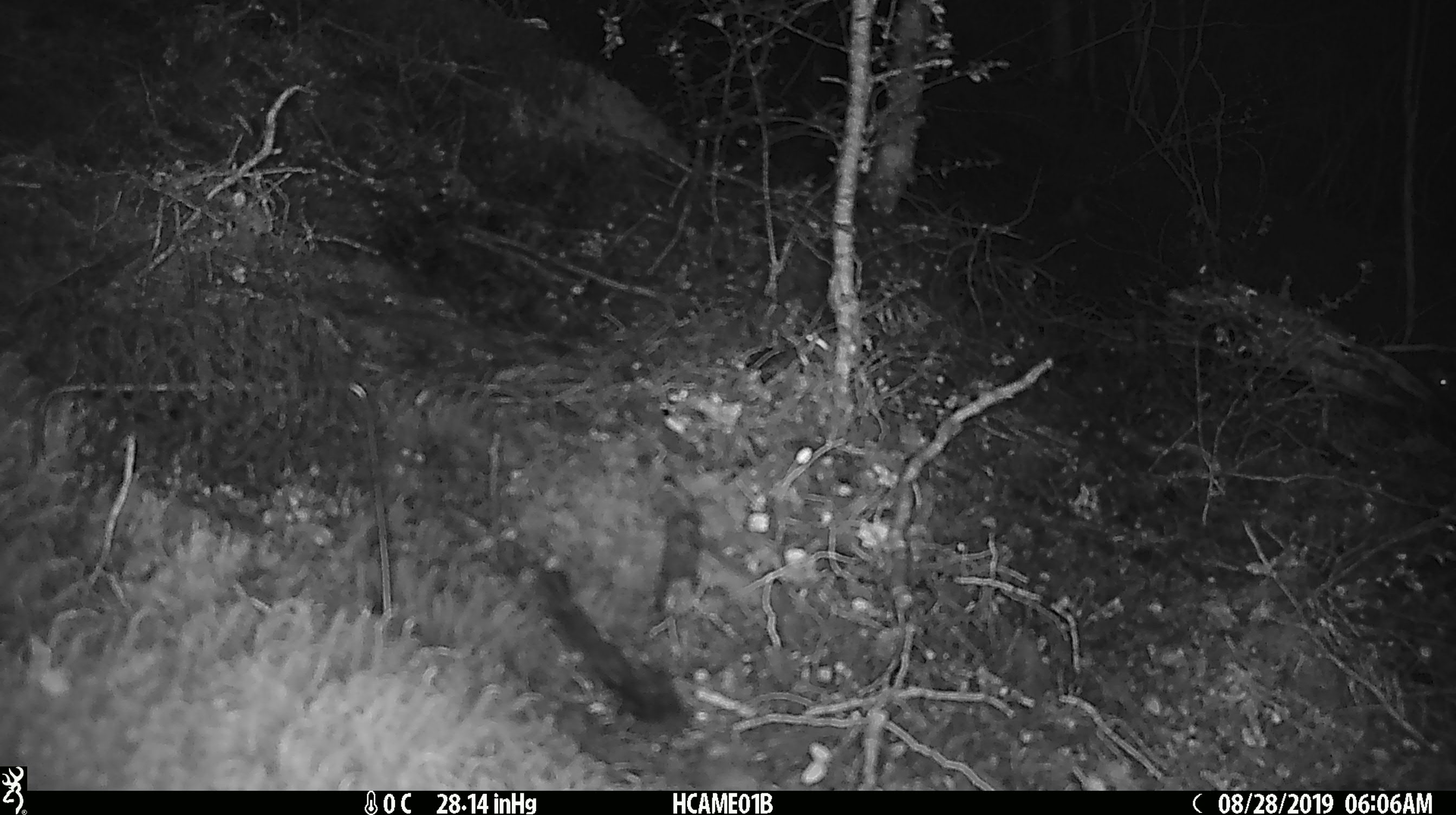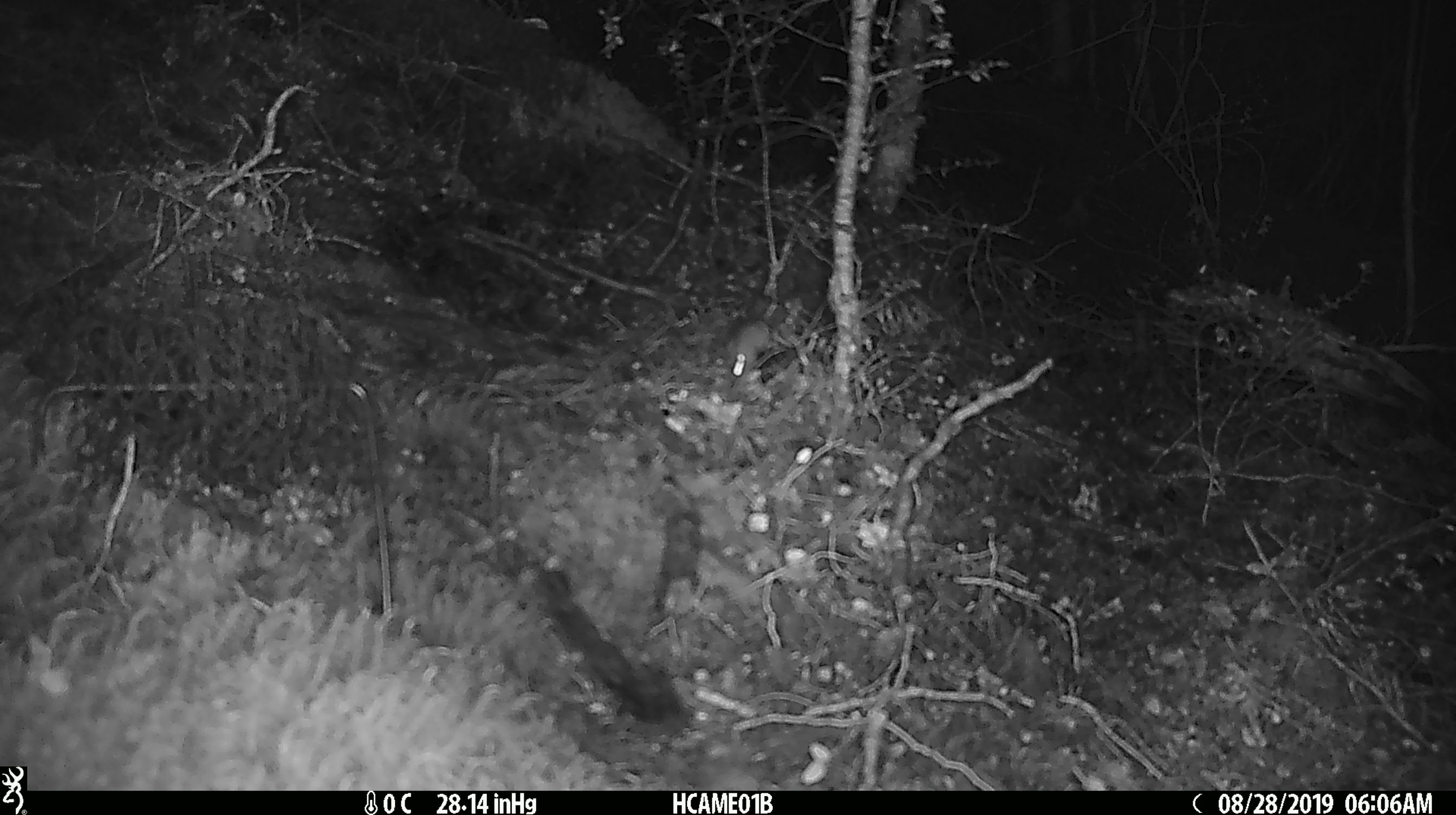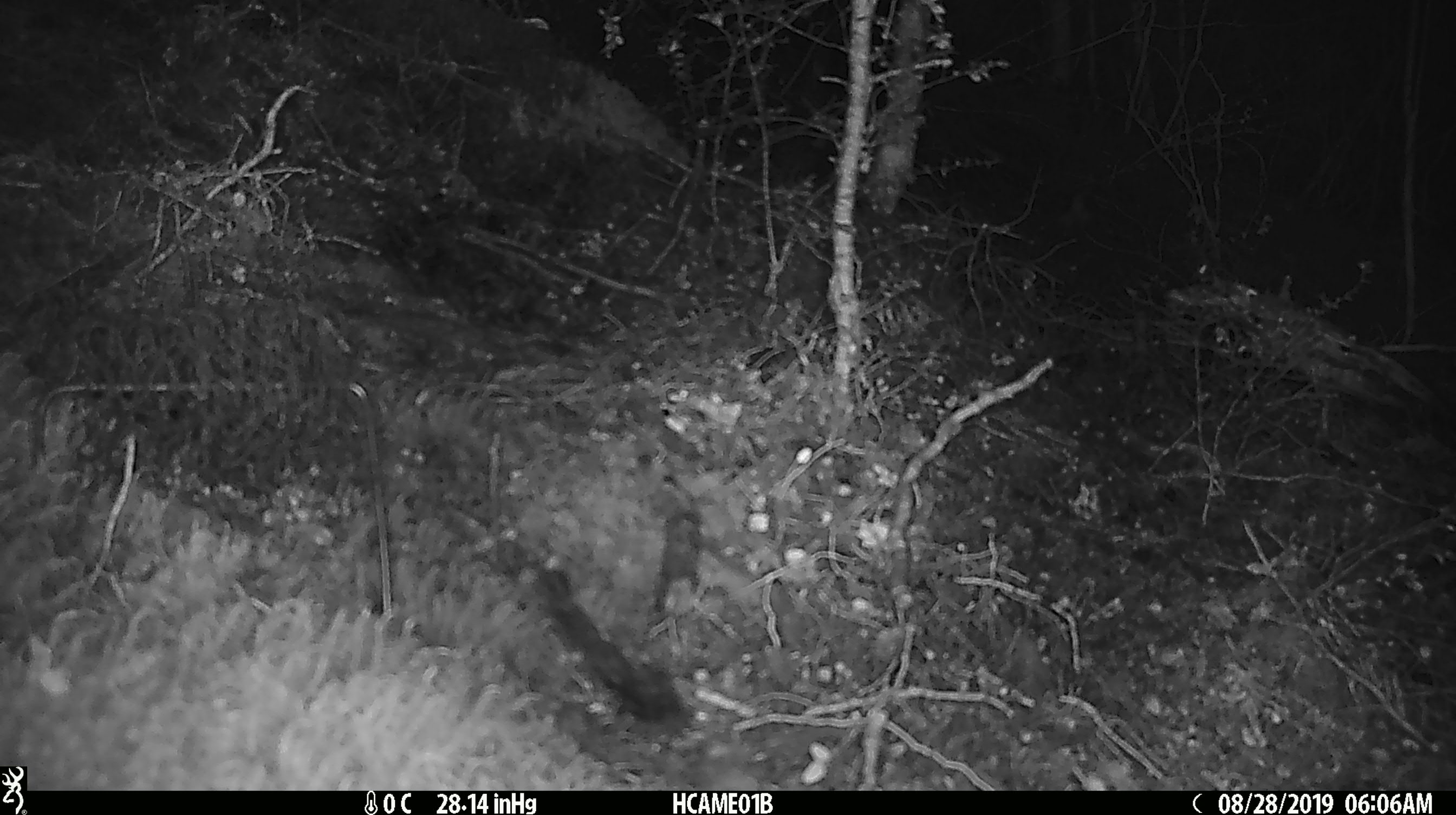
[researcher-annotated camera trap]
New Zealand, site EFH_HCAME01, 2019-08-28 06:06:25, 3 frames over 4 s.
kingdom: Animalia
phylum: Chordata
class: Mammalia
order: Rodentia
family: Muridae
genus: Mus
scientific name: Mus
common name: mouse